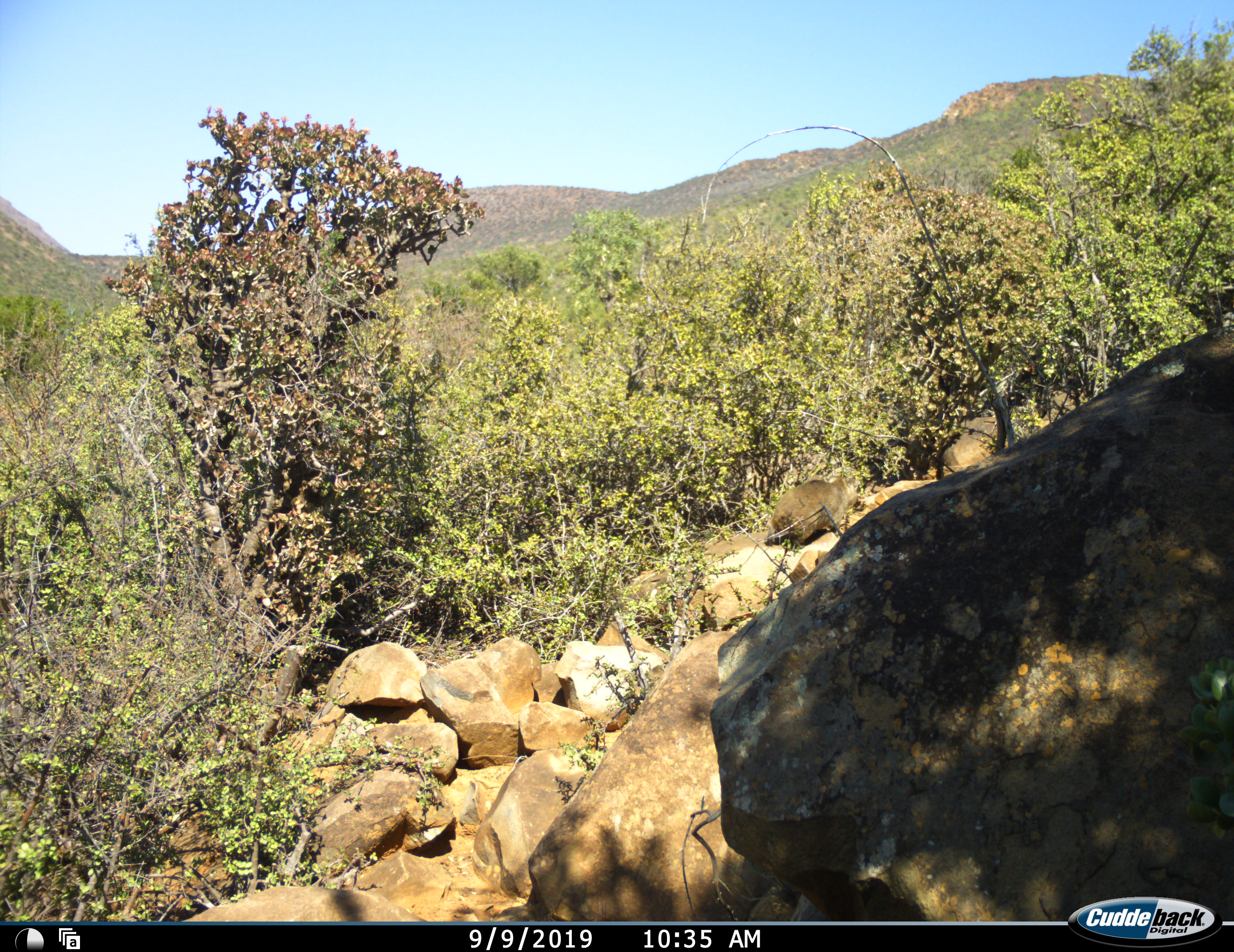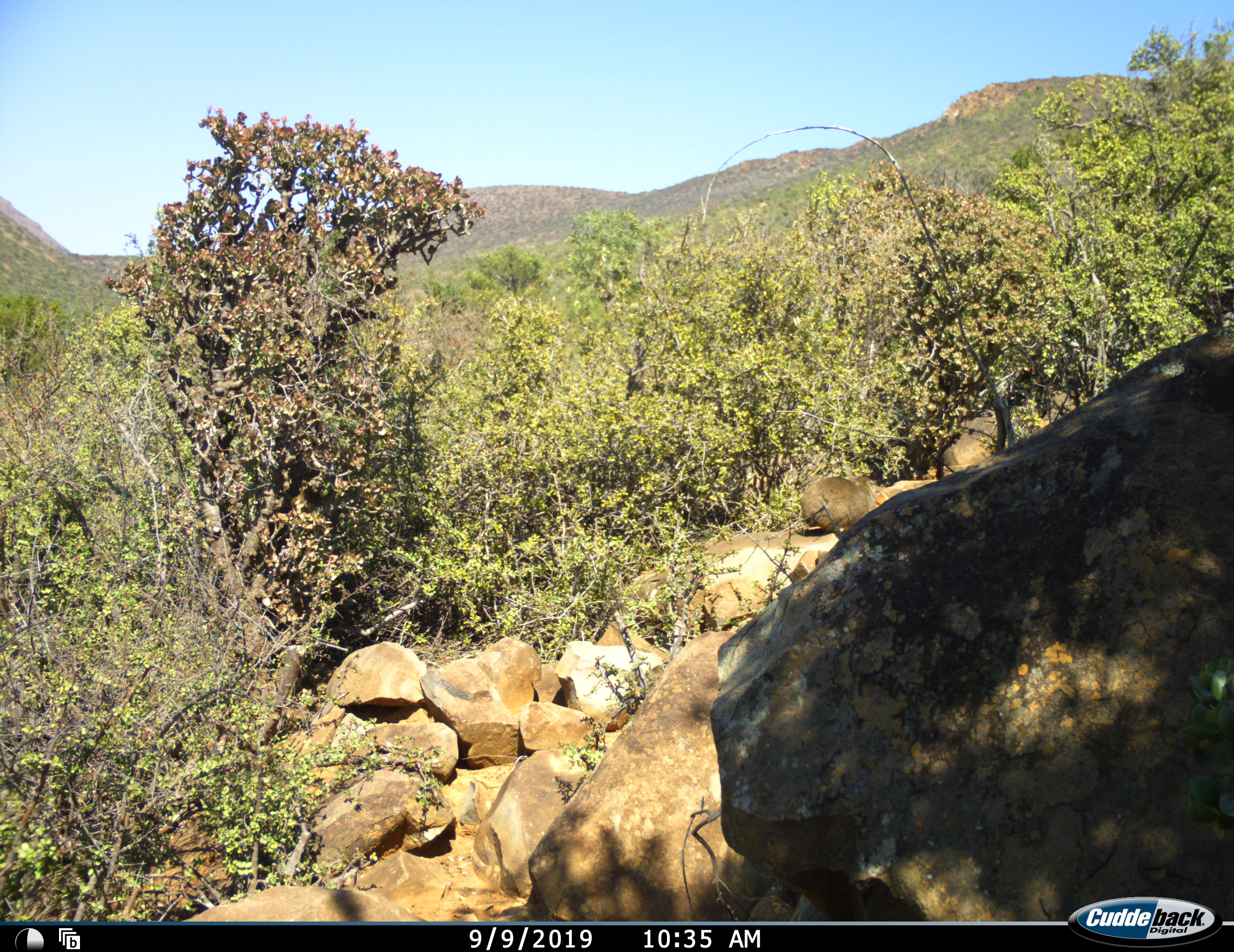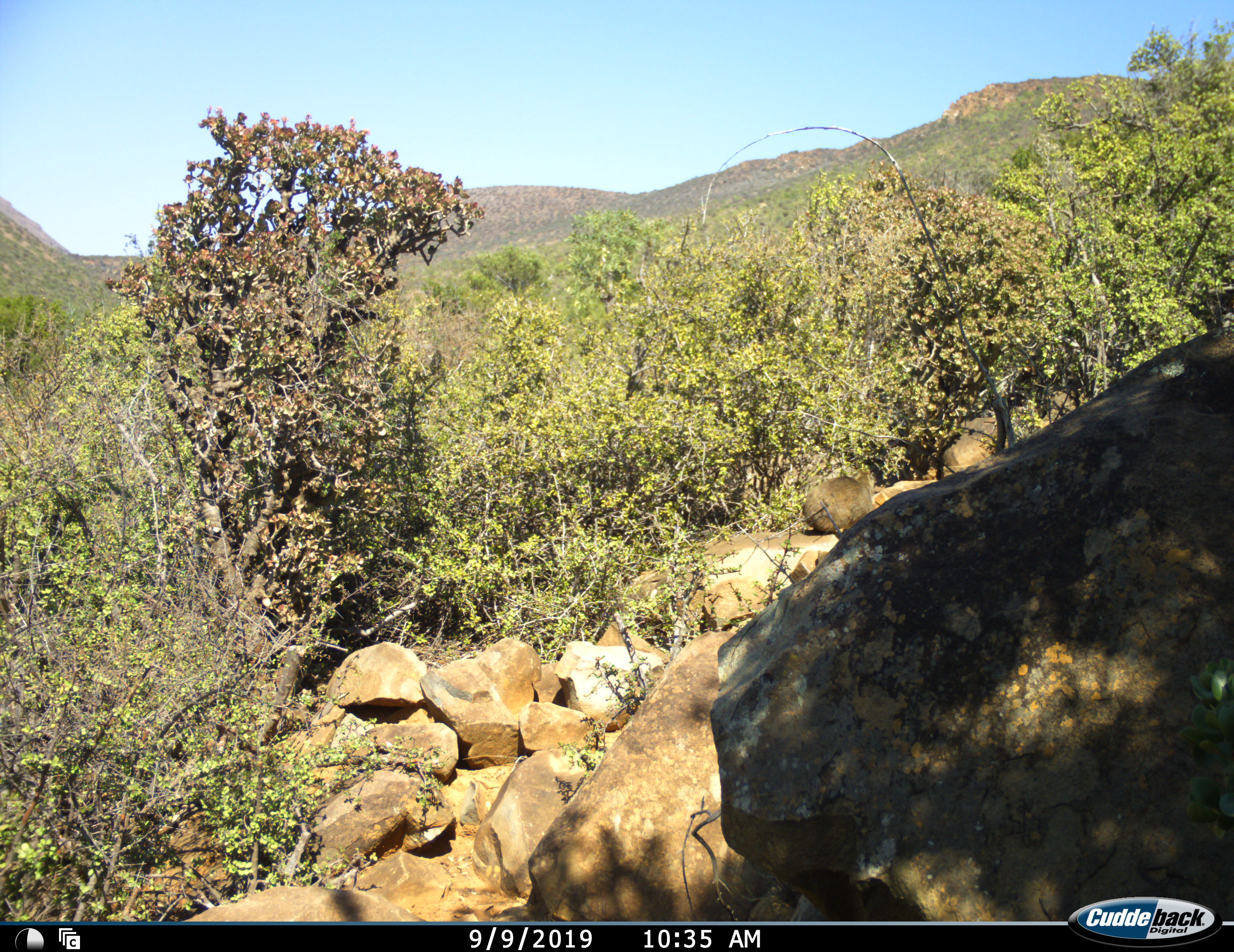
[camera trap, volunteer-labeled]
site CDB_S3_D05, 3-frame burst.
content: unidentified animal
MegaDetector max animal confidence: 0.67